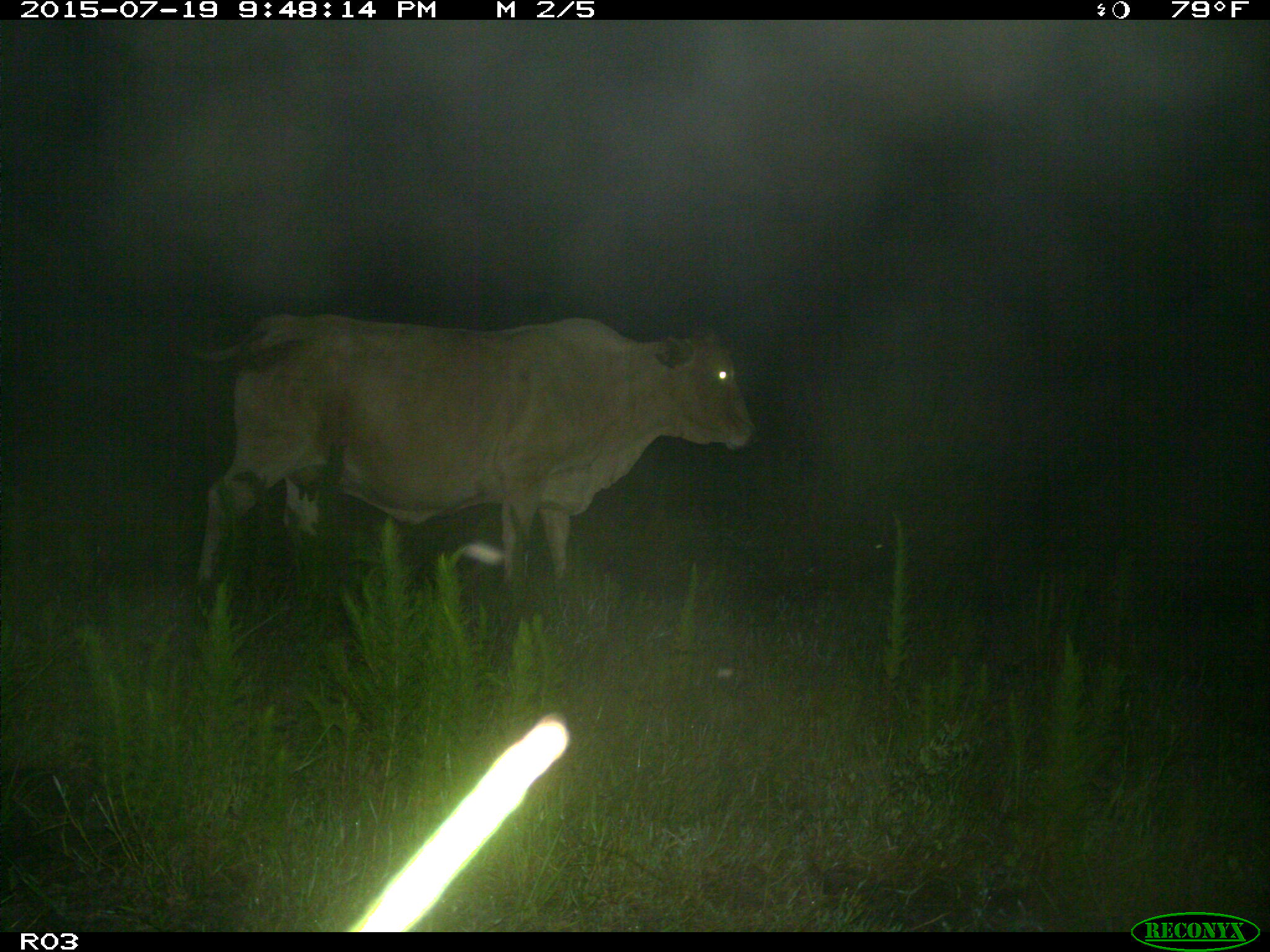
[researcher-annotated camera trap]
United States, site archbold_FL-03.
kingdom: Animalia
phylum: Chordata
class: Mammalia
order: Artiodactyla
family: Bovidae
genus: Bos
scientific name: Bos taurus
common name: domestic cow